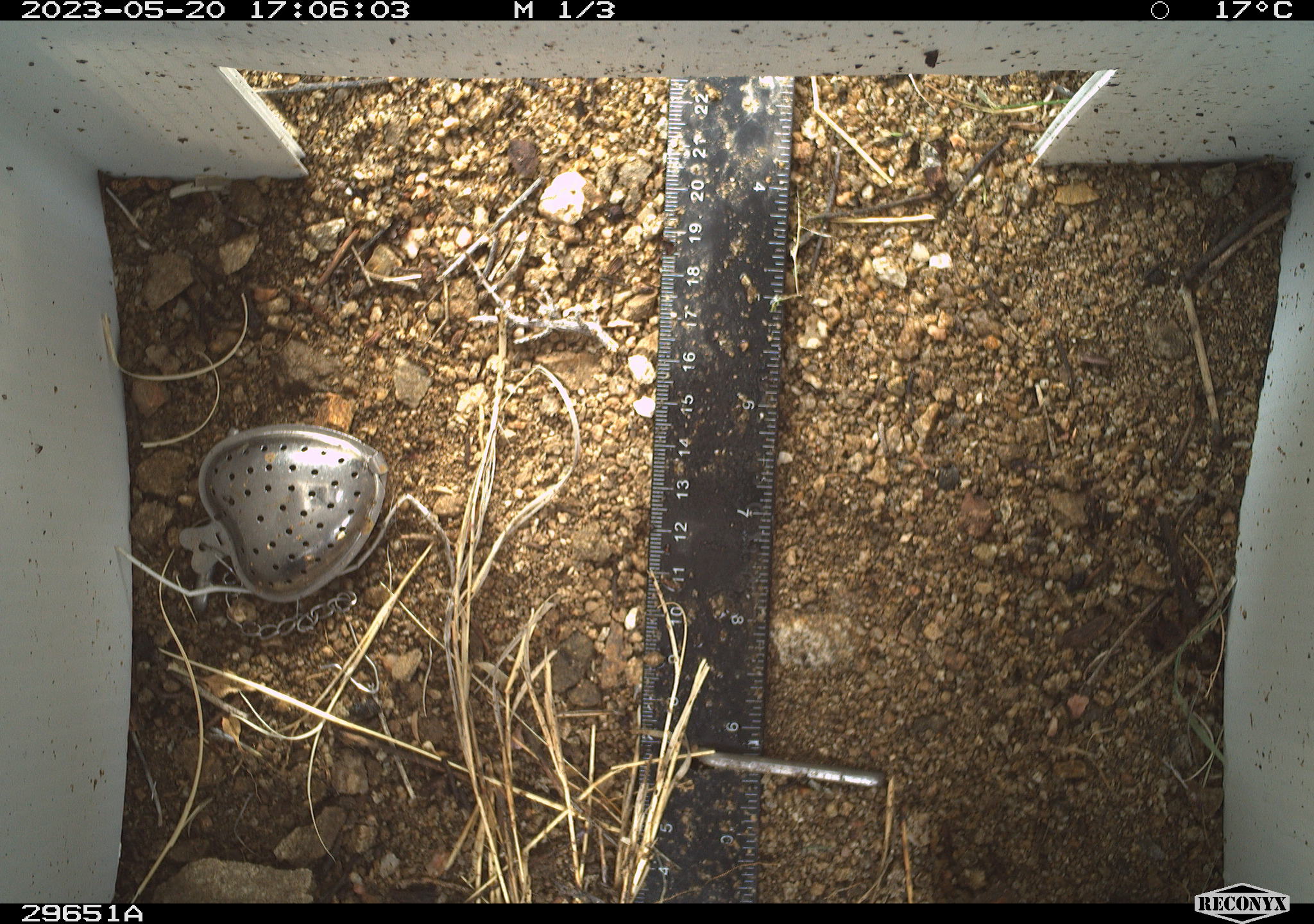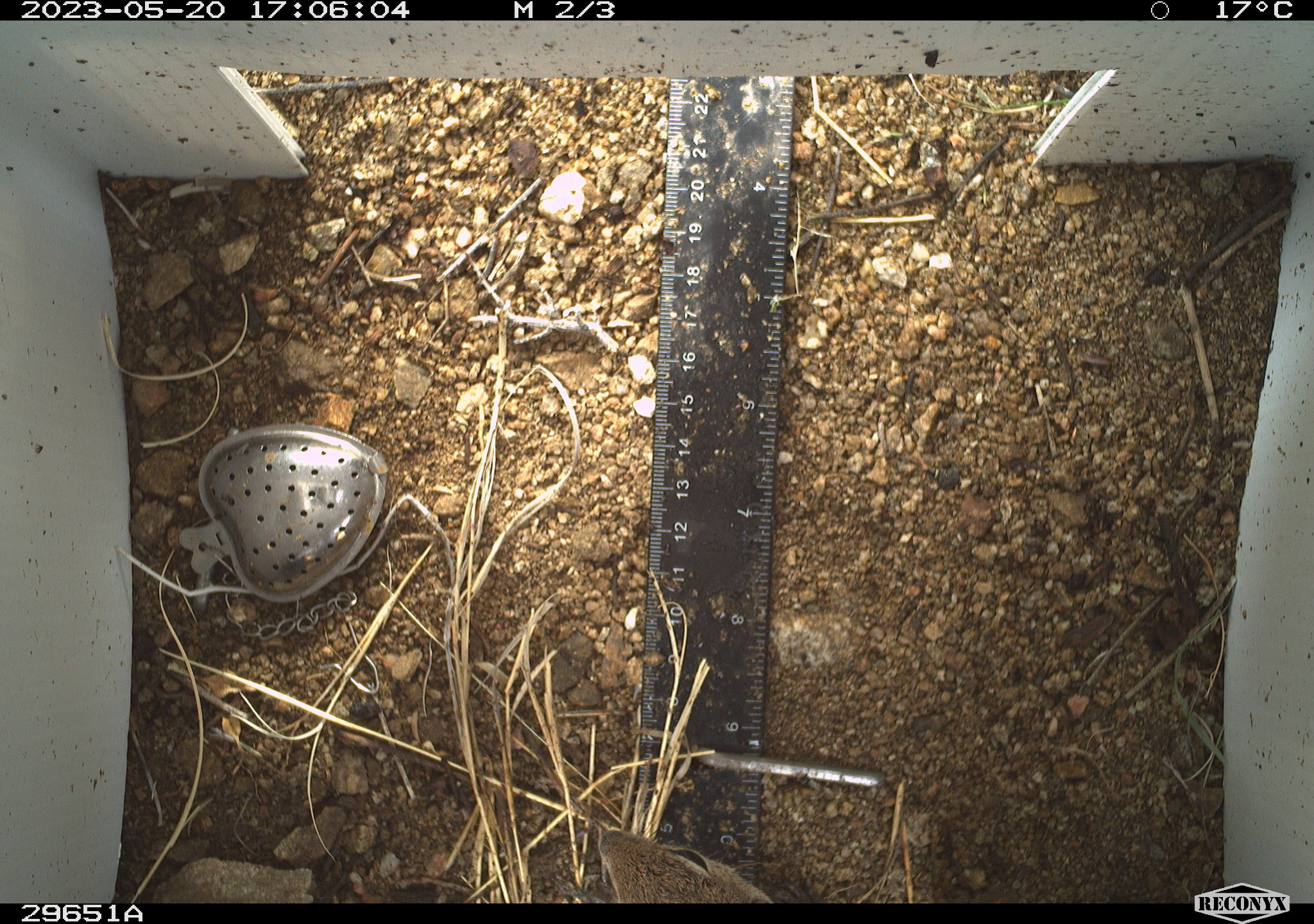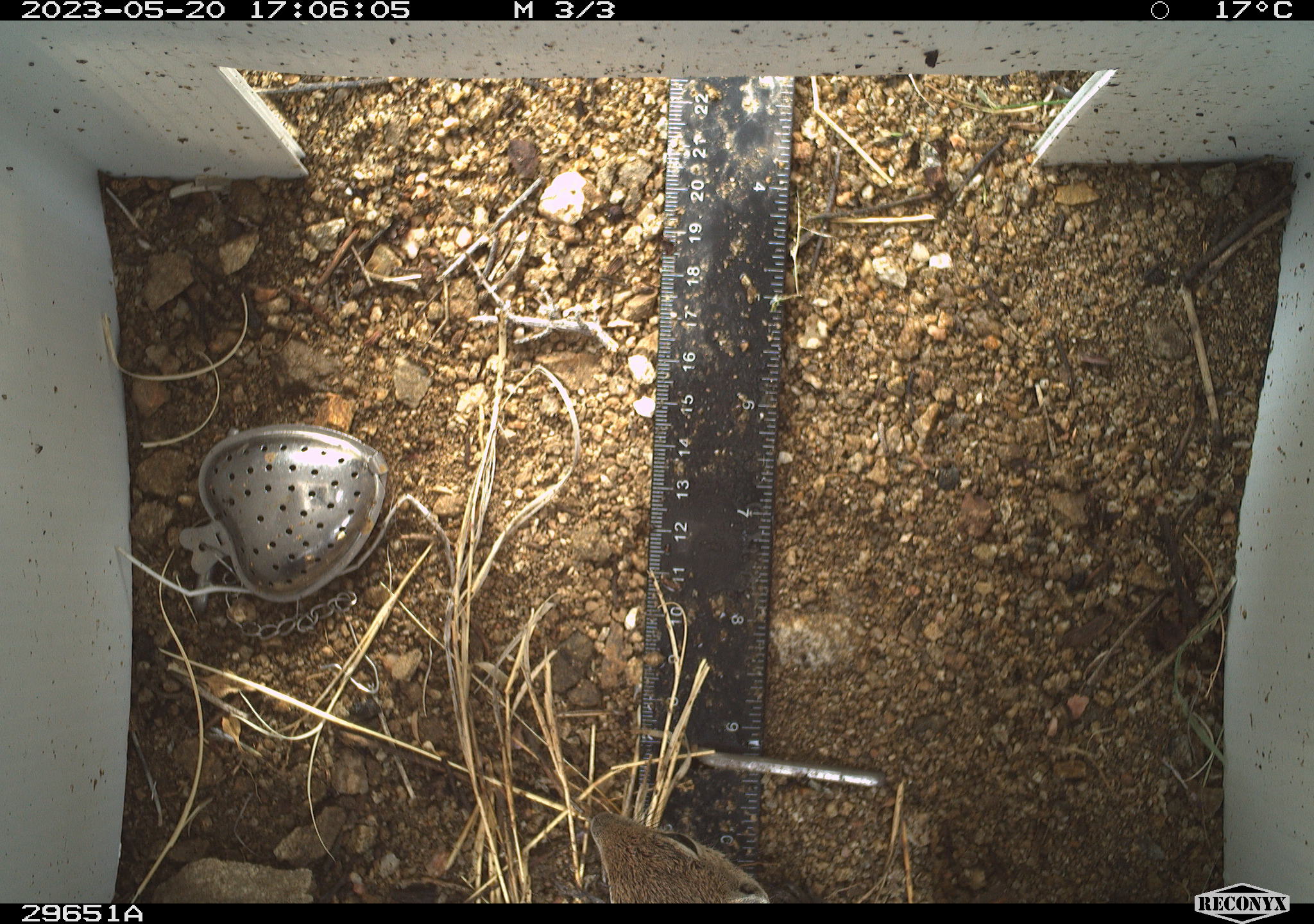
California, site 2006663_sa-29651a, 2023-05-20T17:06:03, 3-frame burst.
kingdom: Animalia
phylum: Chordata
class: Mammalia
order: Rodentia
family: Sciuridae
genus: Ammospermophilus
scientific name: Ammospermophilus leucurus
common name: white-tailed antelope squirrel